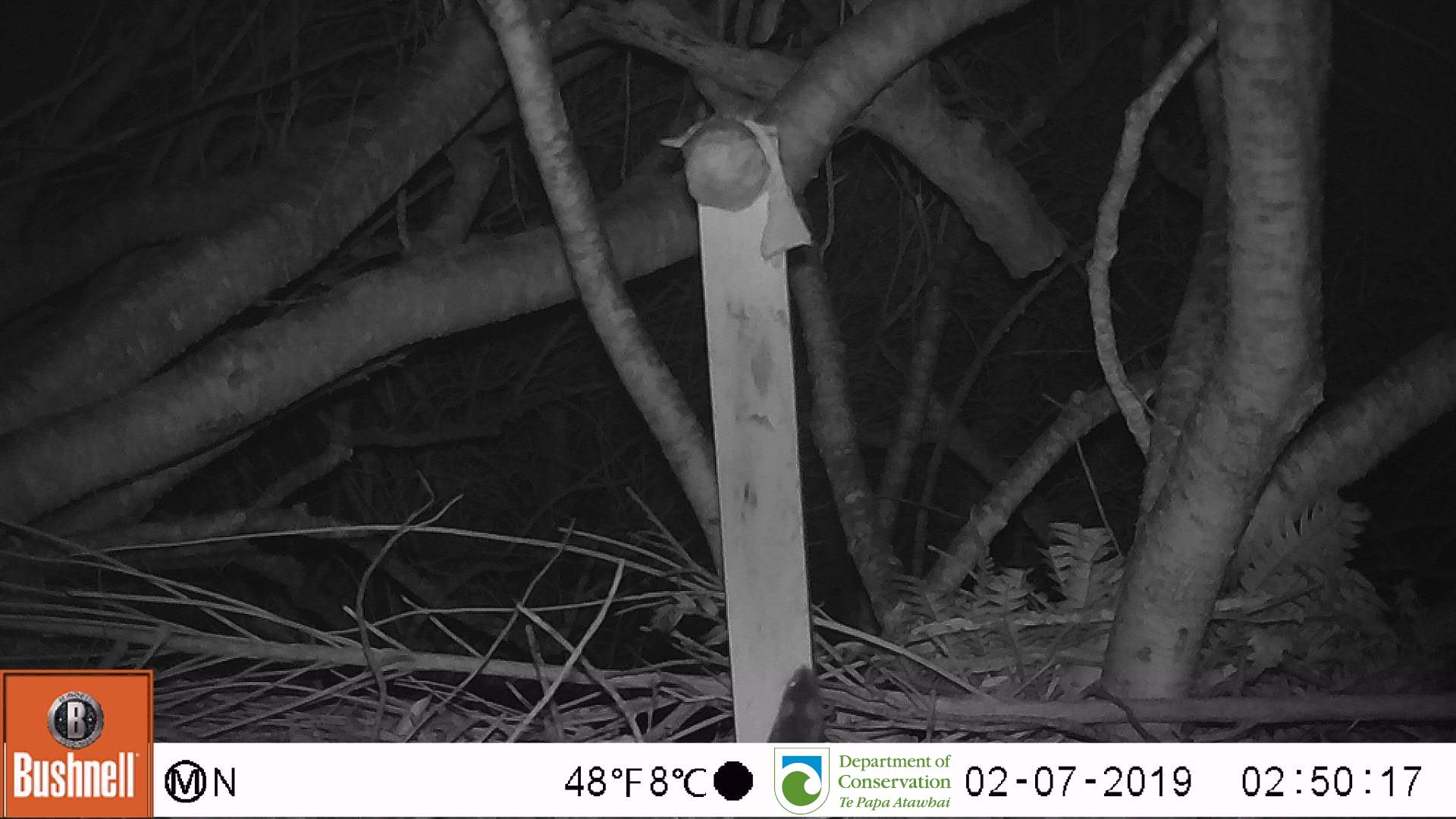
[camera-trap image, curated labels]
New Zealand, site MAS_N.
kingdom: Animalia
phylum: Chordata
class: Mammalia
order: Rodentia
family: Muridae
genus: Mus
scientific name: Mus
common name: mouse